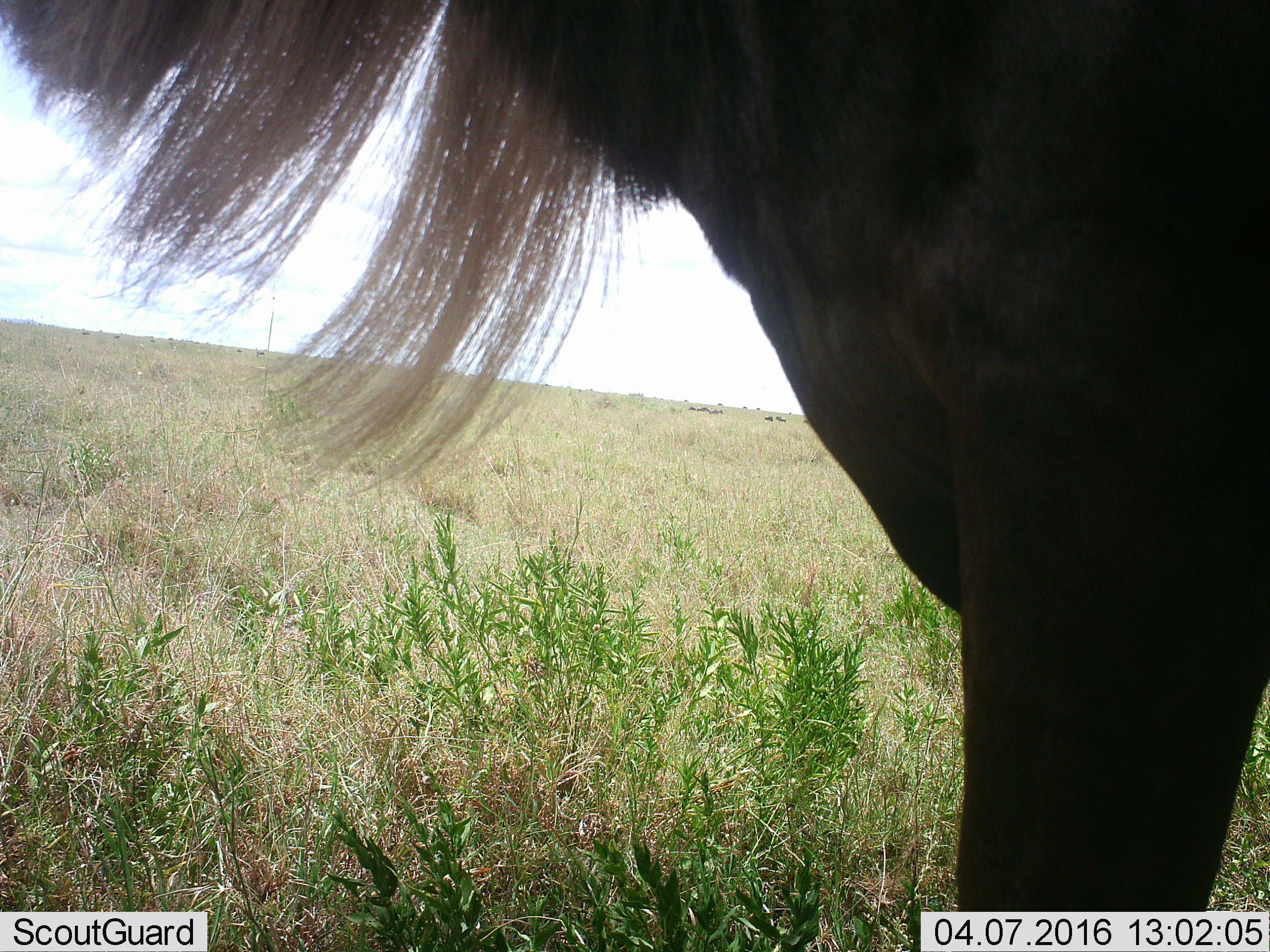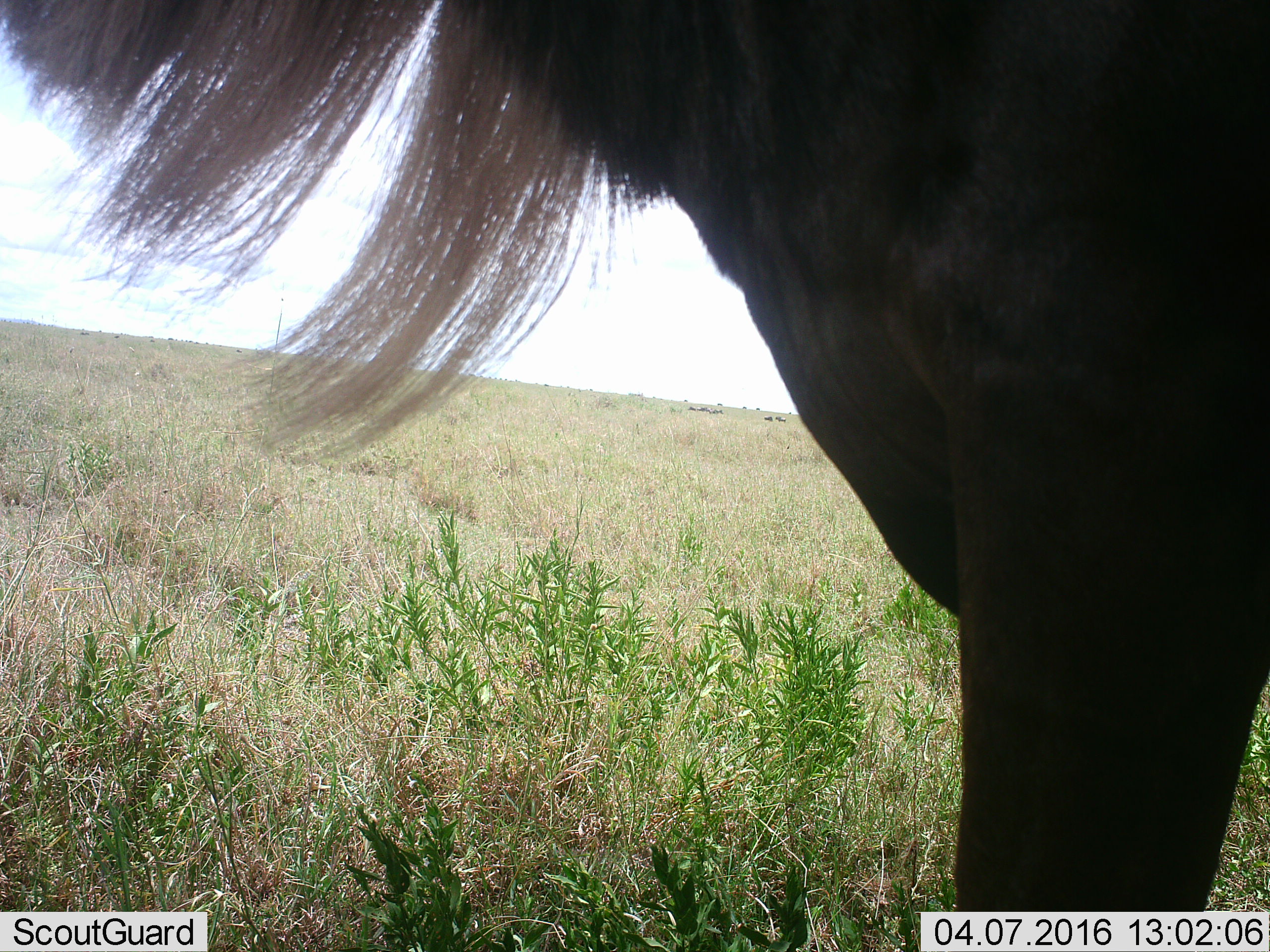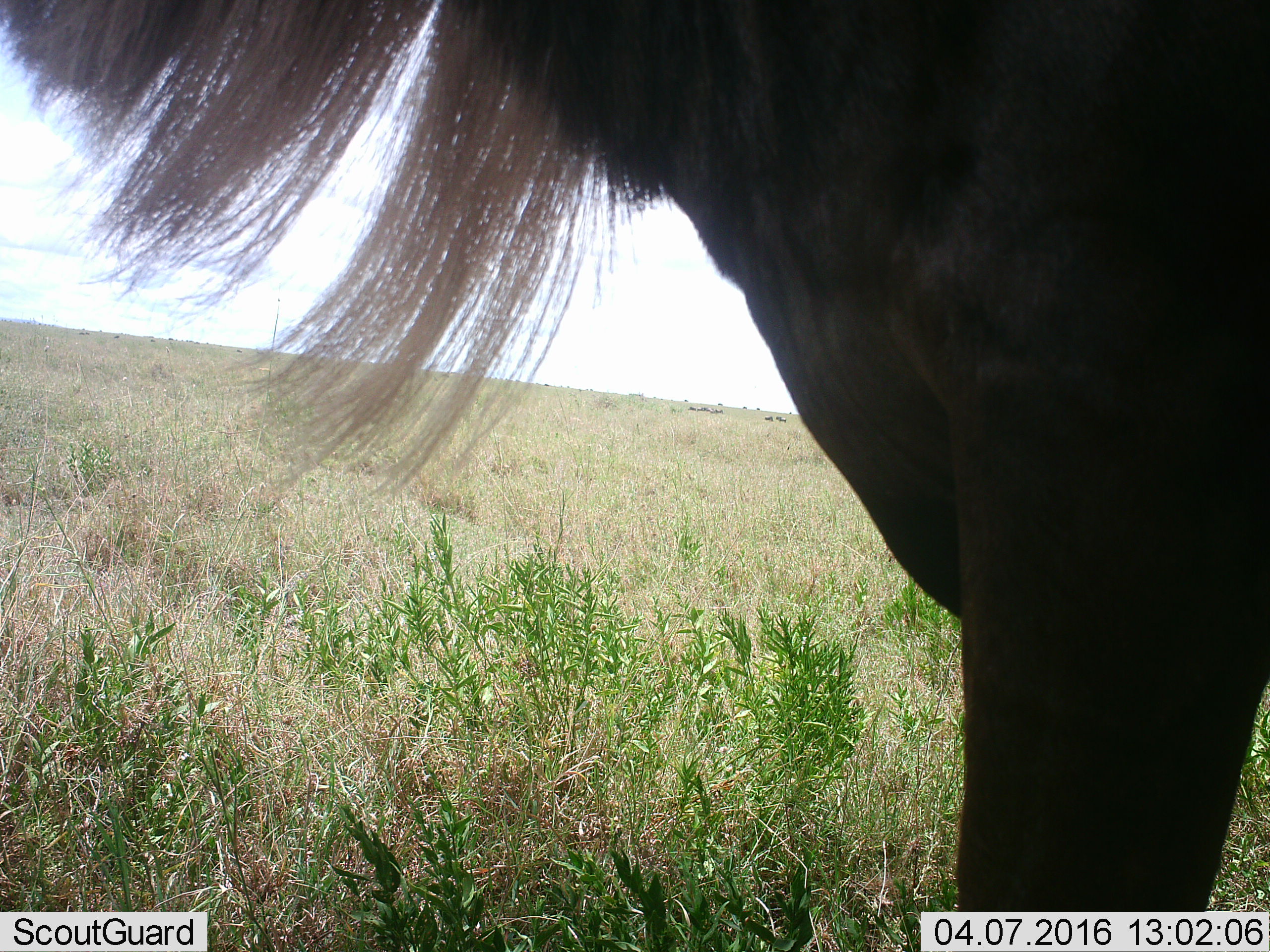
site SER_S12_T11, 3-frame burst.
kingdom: Animalia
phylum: Chordata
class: Mammalia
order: Artiodactyla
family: Bovidae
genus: Connochaetes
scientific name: Connochaetes taurinus taurinus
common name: blue wildebeest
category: wildebeestblue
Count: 1.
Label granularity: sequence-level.